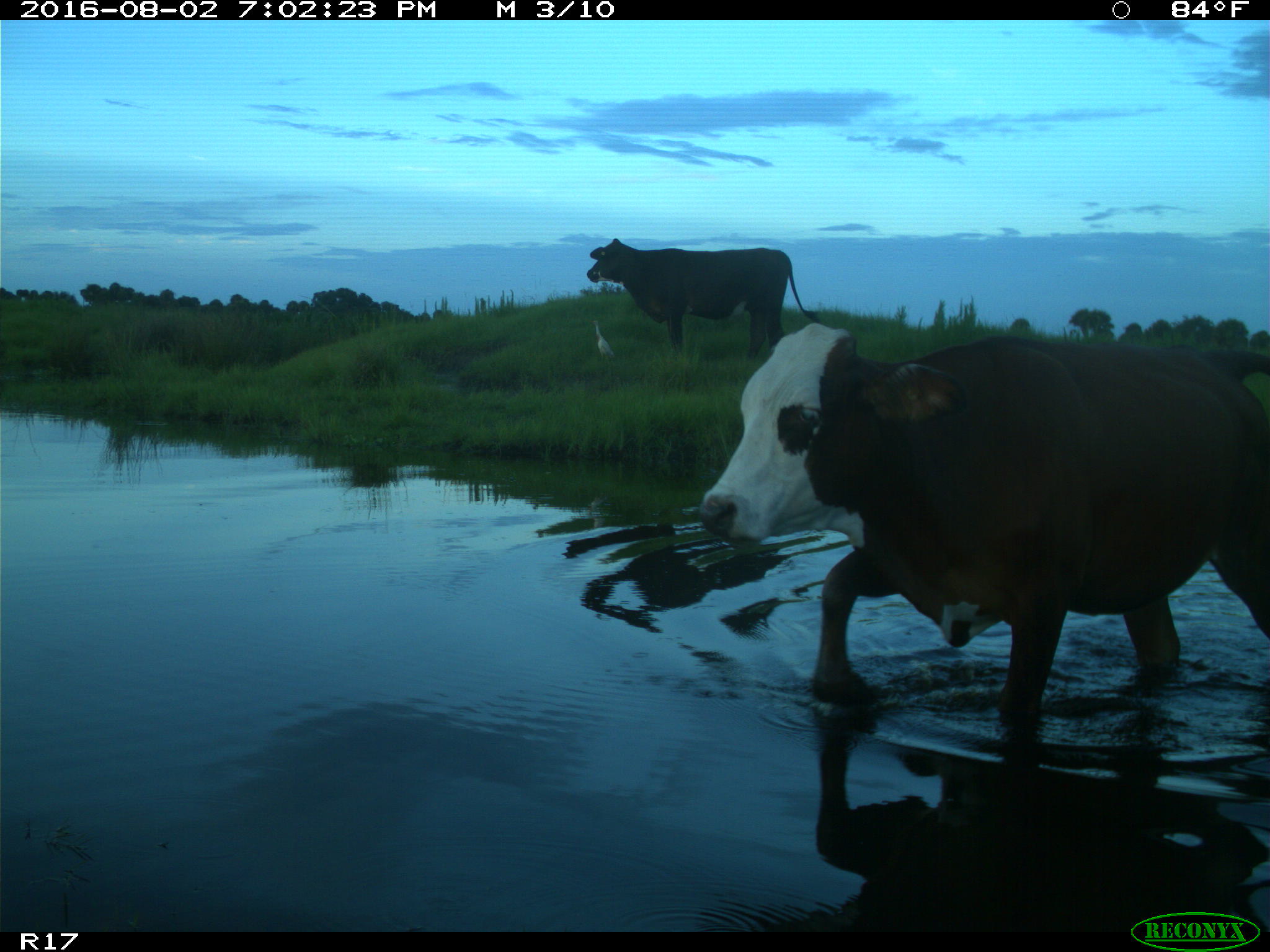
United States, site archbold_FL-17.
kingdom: Animalia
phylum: Chordata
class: Mammalia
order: Artiodactyla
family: Bovidae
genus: Bos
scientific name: Bos taurus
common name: domestic cow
Bos taurus (domestic cow).